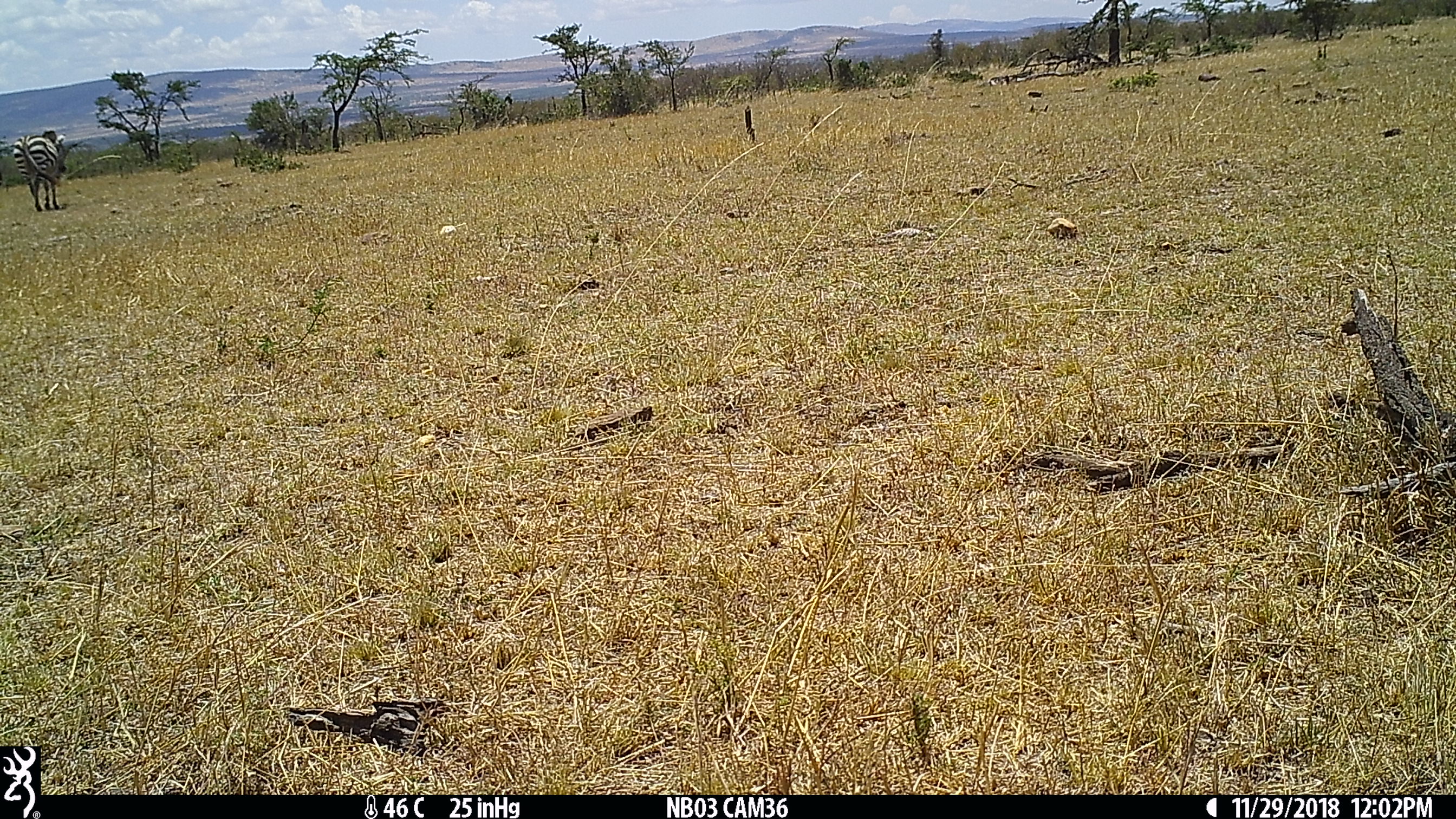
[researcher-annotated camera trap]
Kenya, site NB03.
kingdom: Animalia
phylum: Chordata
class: Mammalia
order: Perissodactyla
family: Equidae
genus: Equus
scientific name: Equus quagga burchellii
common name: burchell's zebra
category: zebra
Zebra (burchell's zebra) (Equus quagga burchellii).